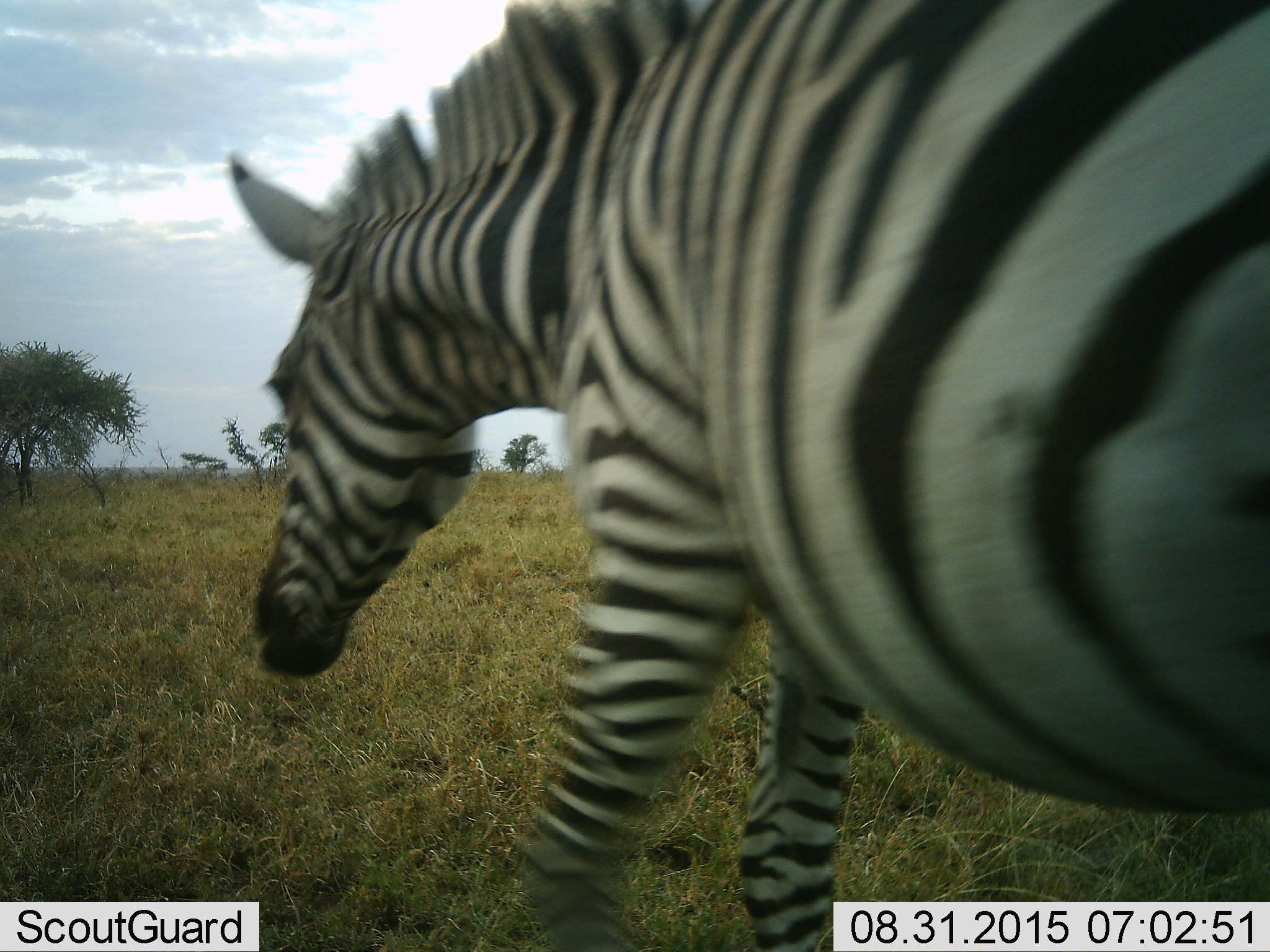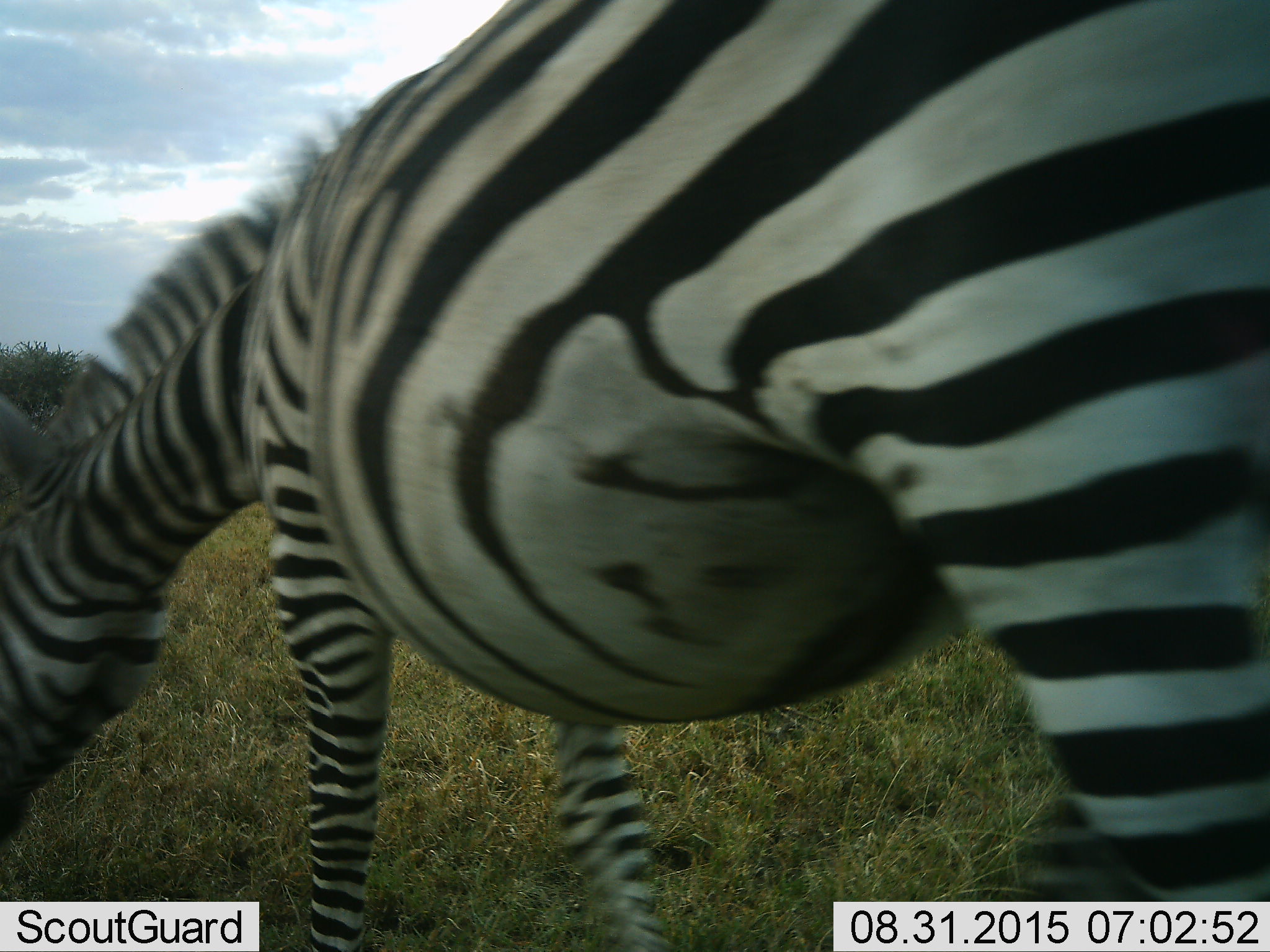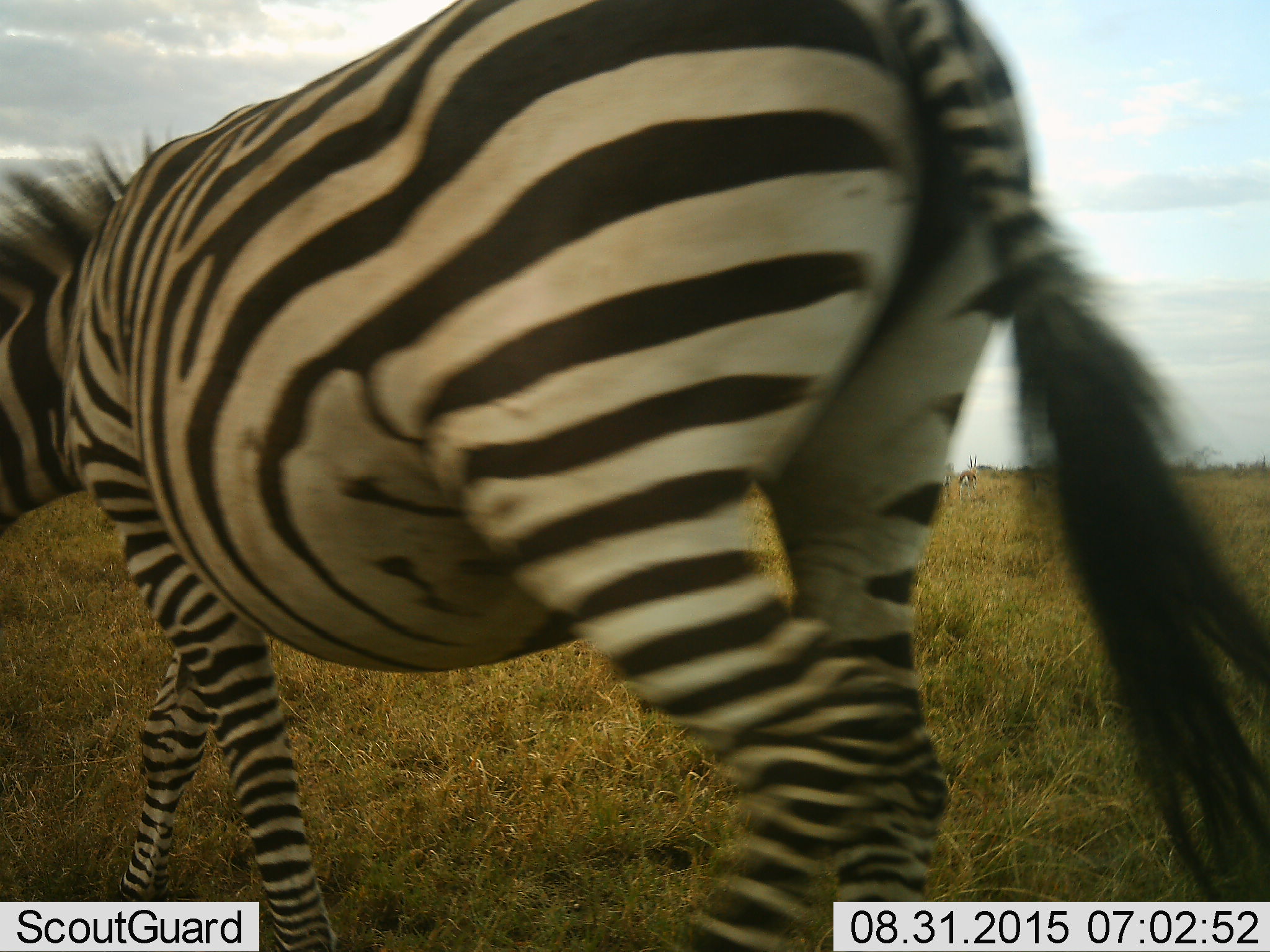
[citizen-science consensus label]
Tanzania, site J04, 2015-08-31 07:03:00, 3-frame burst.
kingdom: Animalia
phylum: Chordata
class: Mammalia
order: Perissodactyla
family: Equidae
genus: Equus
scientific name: Equus quagga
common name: plains zebra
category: zebra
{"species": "zebra (plains zebra) (Equus quagga)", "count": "1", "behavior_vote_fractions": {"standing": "11%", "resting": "0%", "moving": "100%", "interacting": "0%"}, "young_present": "0%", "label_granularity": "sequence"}